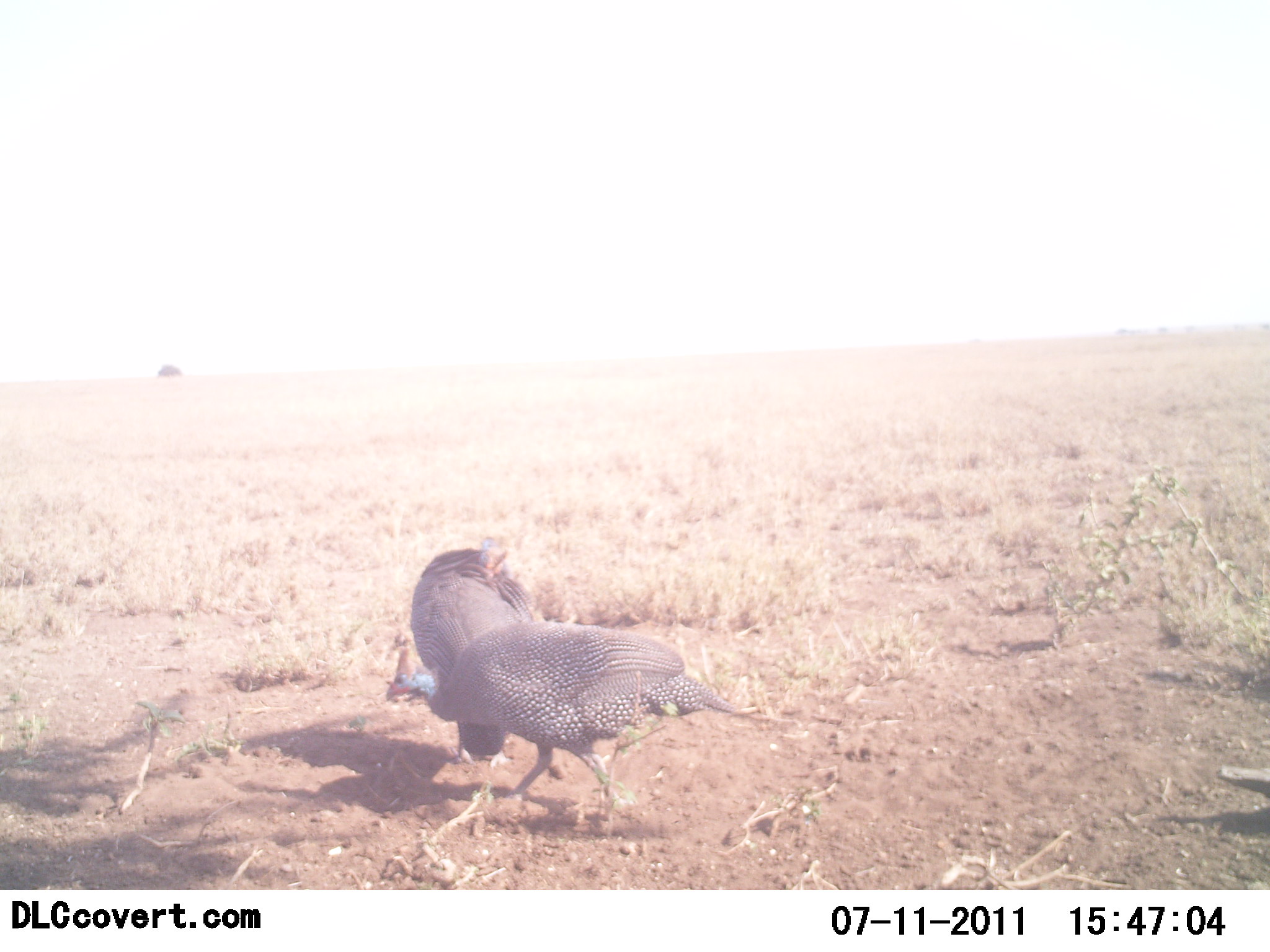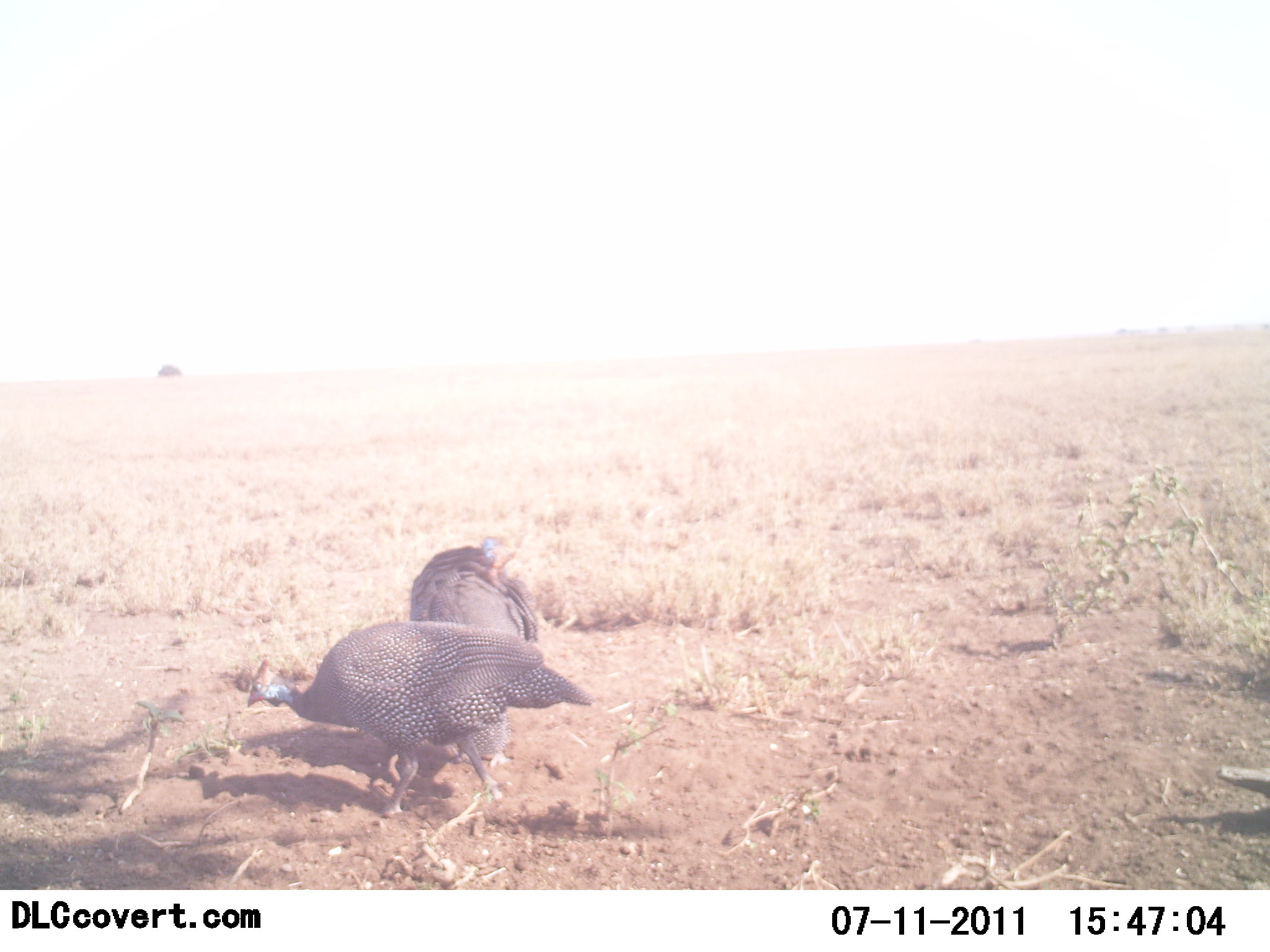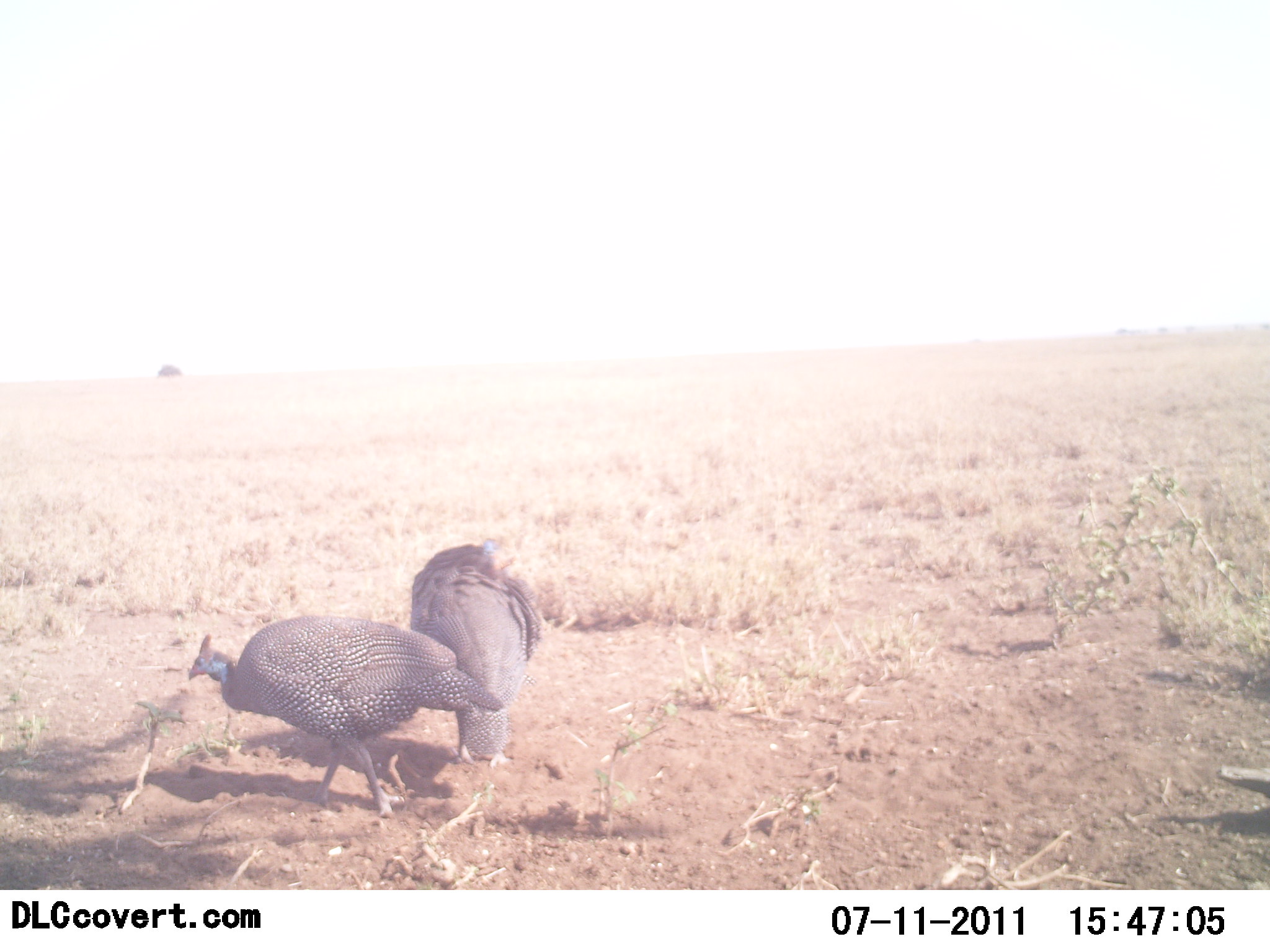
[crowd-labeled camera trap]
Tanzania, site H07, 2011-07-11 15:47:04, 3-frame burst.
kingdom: Animalia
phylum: Chordata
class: Aves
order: Galliformes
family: Numididae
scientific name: Numididae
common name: guinea fowl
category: guineafowl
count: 2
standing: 58%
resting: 0%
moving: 75%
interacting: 0%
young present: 0%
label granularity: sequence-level